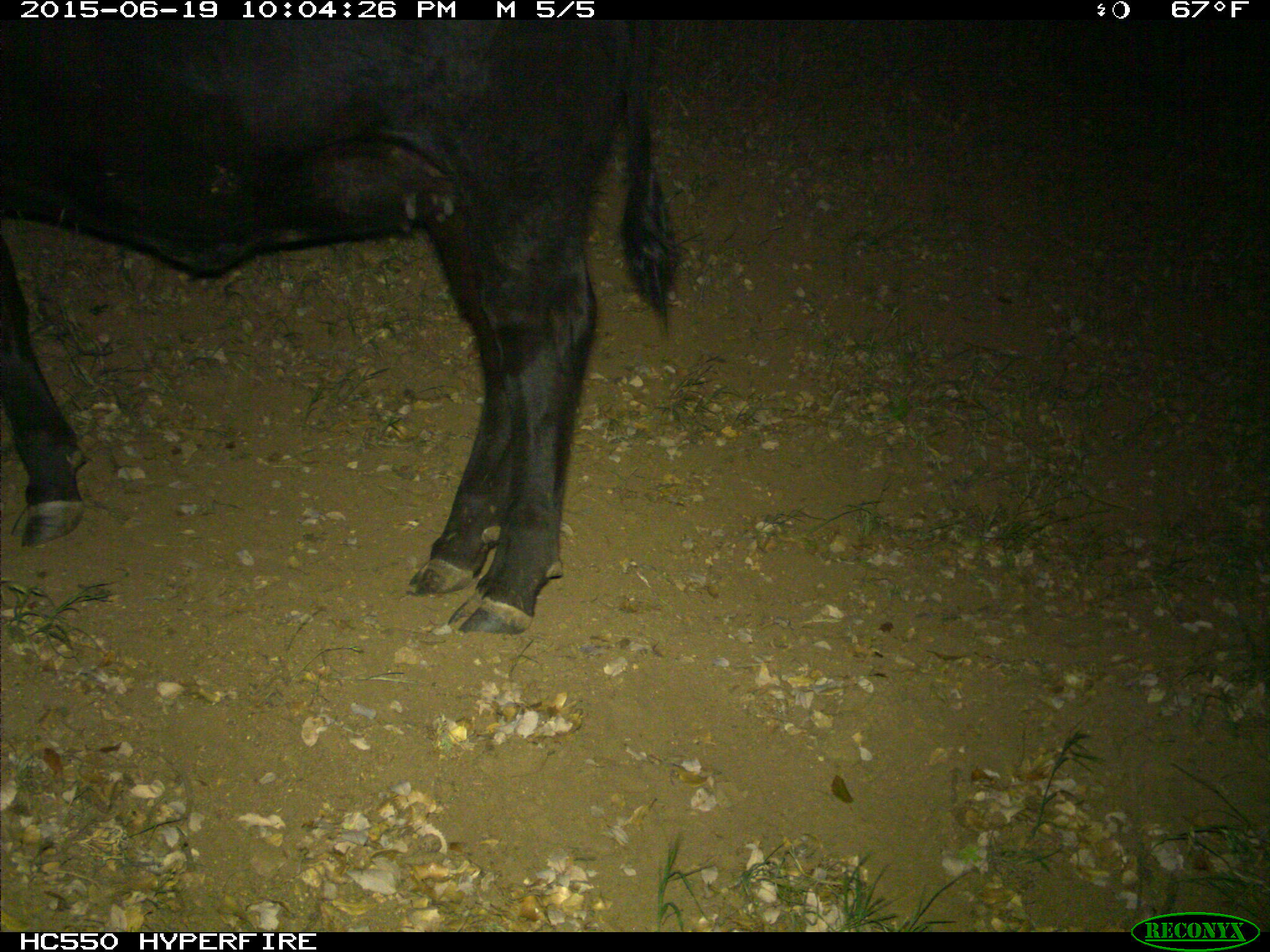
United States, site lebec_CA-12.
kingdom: Animalia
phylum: Chordata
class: Mammalia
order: Artiodactyla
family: Bovidae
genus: Bos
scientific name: Bos taurus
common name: domestic cow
Bos taurus (domestic cow).